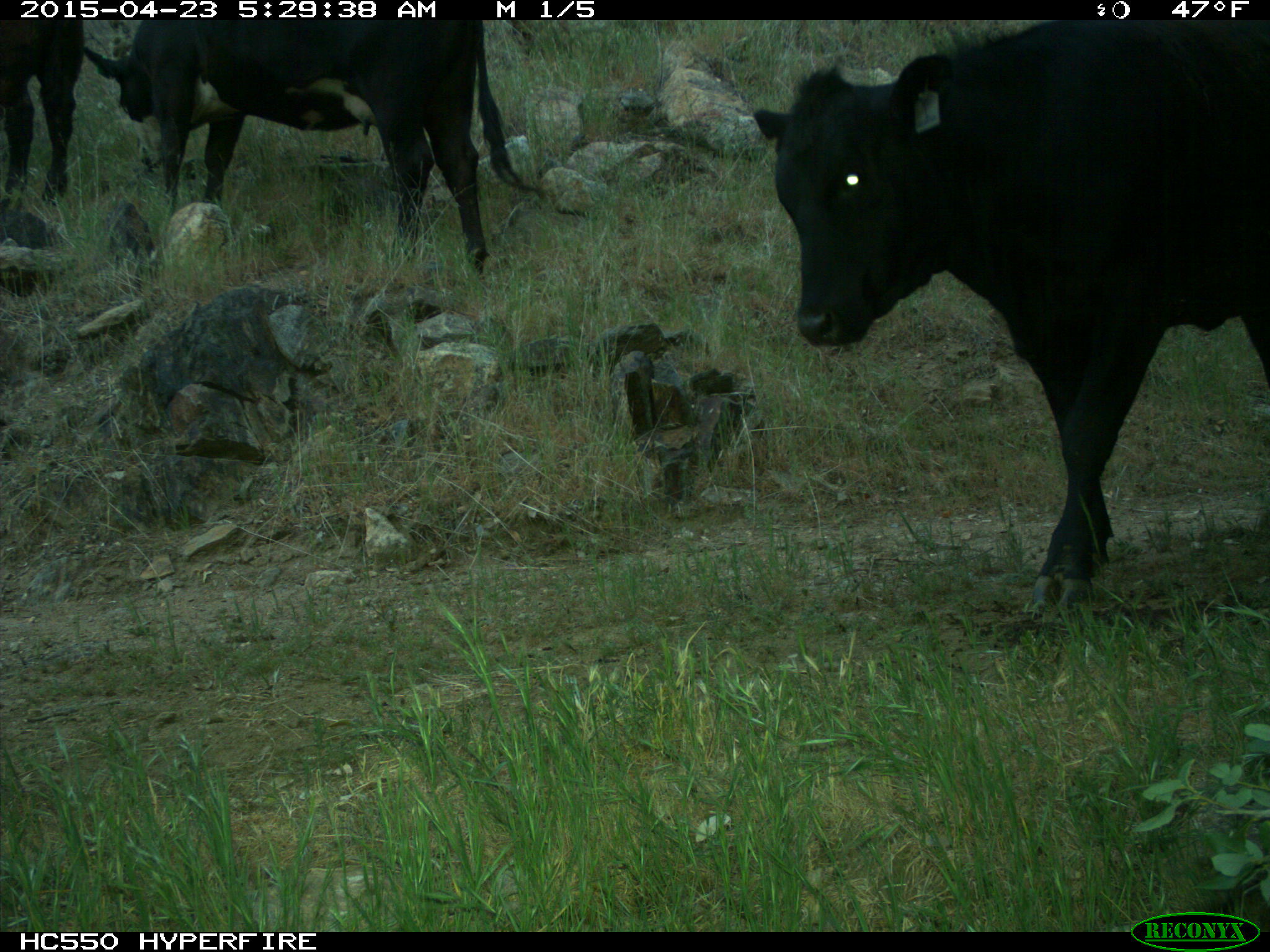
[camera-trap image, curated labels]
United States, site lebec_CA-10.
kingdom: Animalia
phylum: Chordata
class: Mammalia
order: Artiodactyla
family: Bovidae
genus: Bos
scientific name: Bos taurus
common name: domestic cow